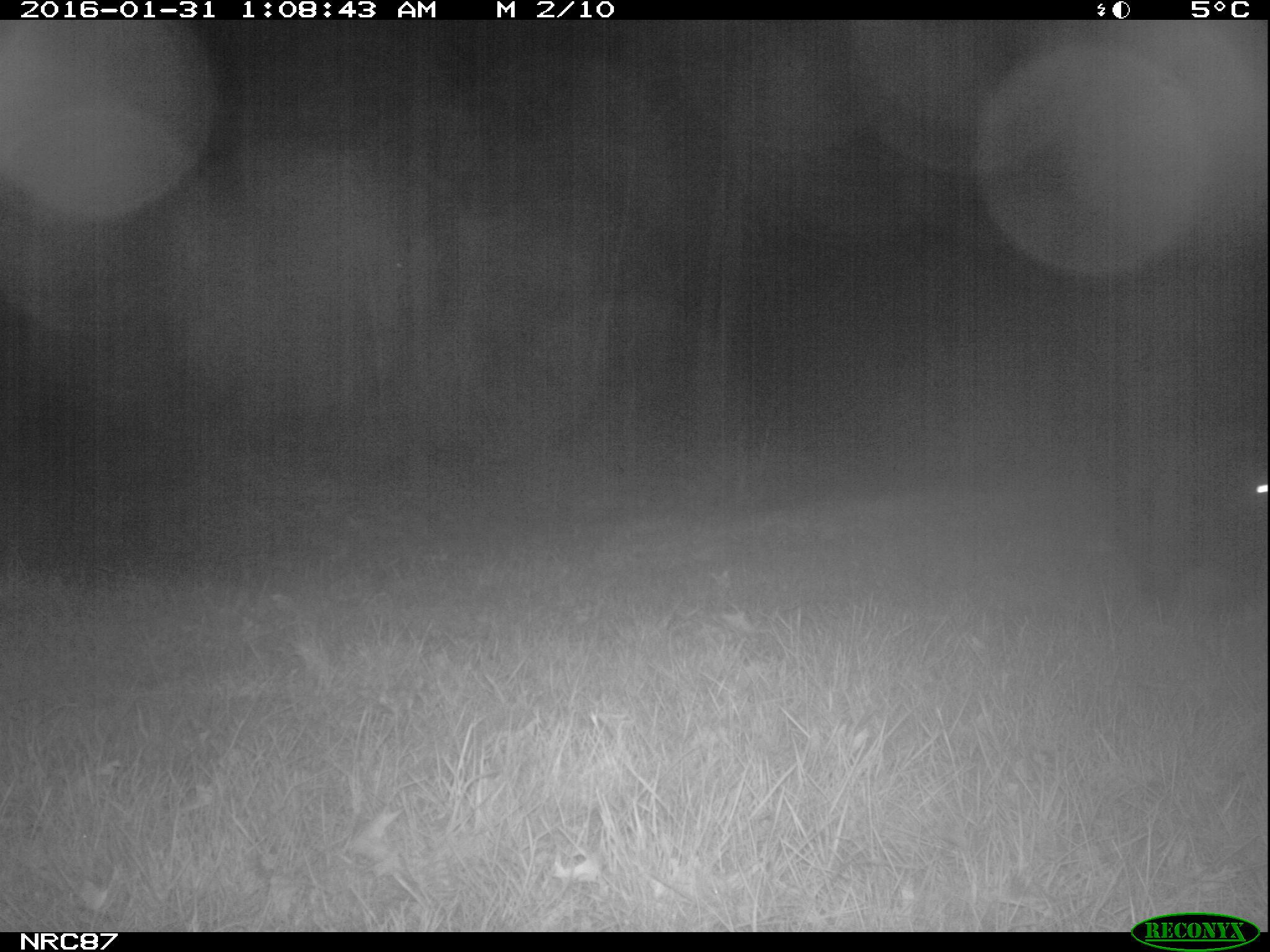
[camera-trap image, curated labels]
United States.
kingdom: Animalia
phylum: Chordata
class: Mammalia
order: Carnivora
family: Canidae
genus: Canis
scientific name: Canis familiaris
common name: domestic dog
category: Dog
Dog (domestic dog) (Canis familiaris).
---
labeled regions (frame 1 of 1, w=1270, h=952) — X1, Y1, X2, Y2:
Dog: 1109, 424, 1270, 634